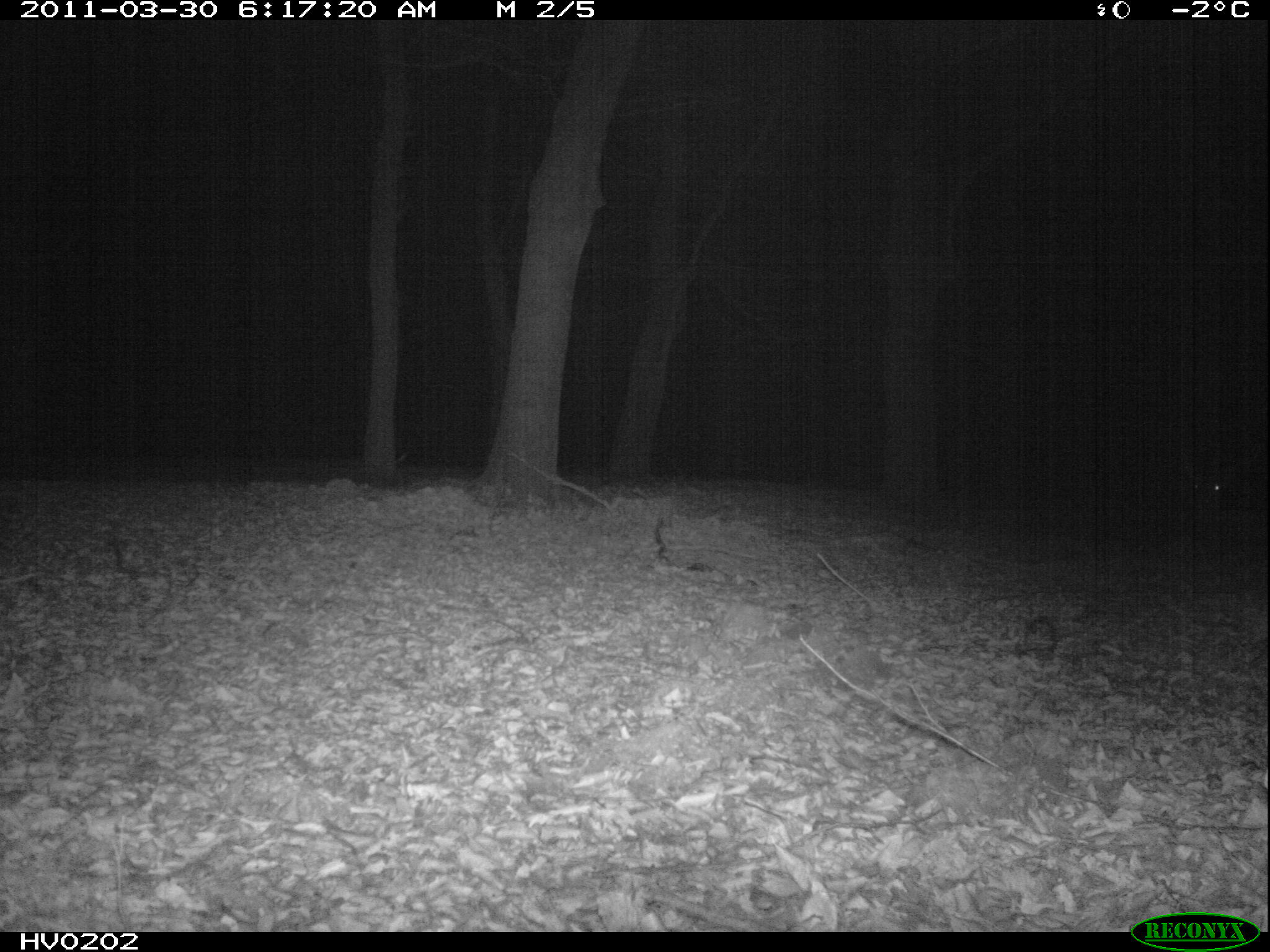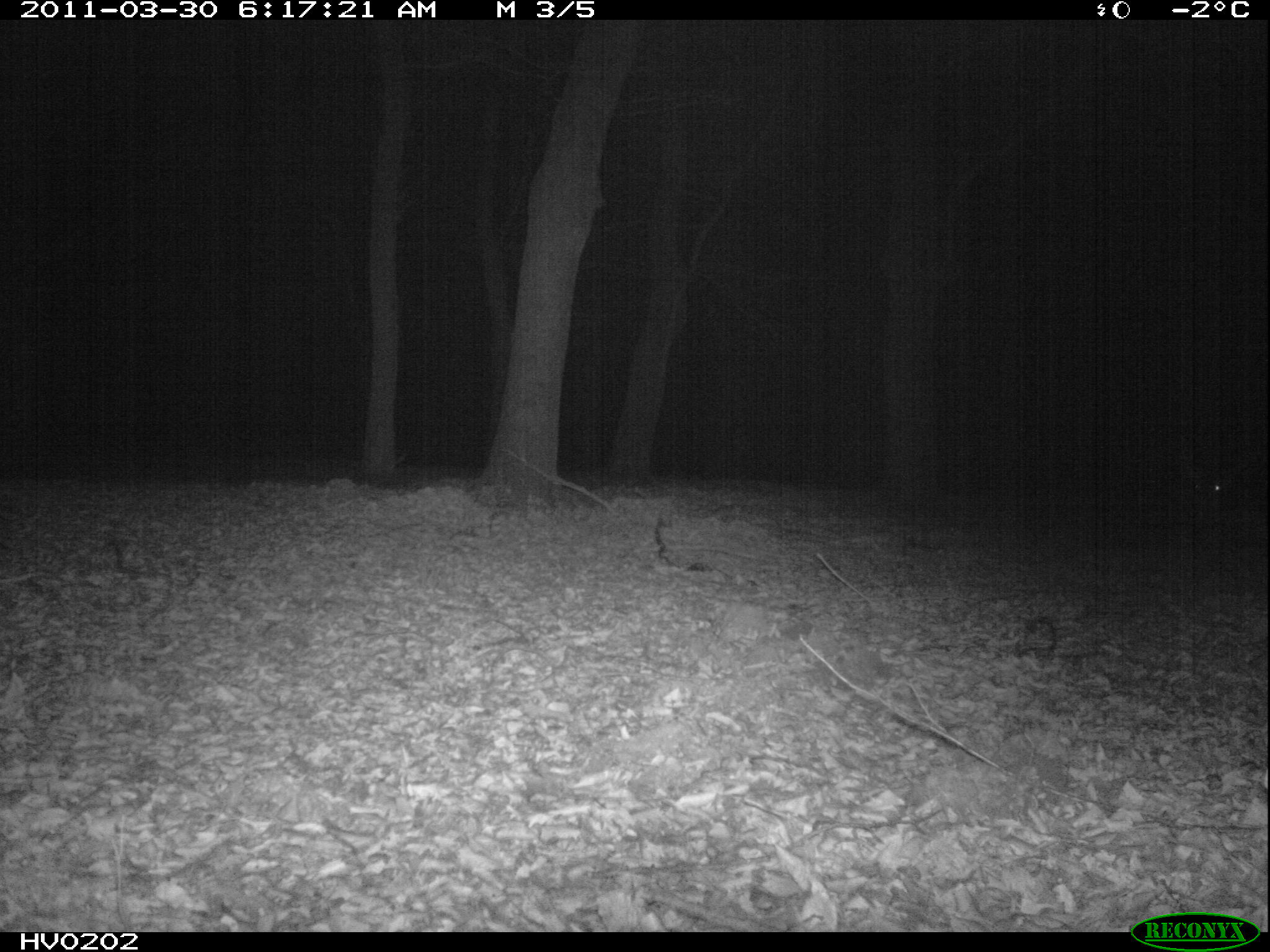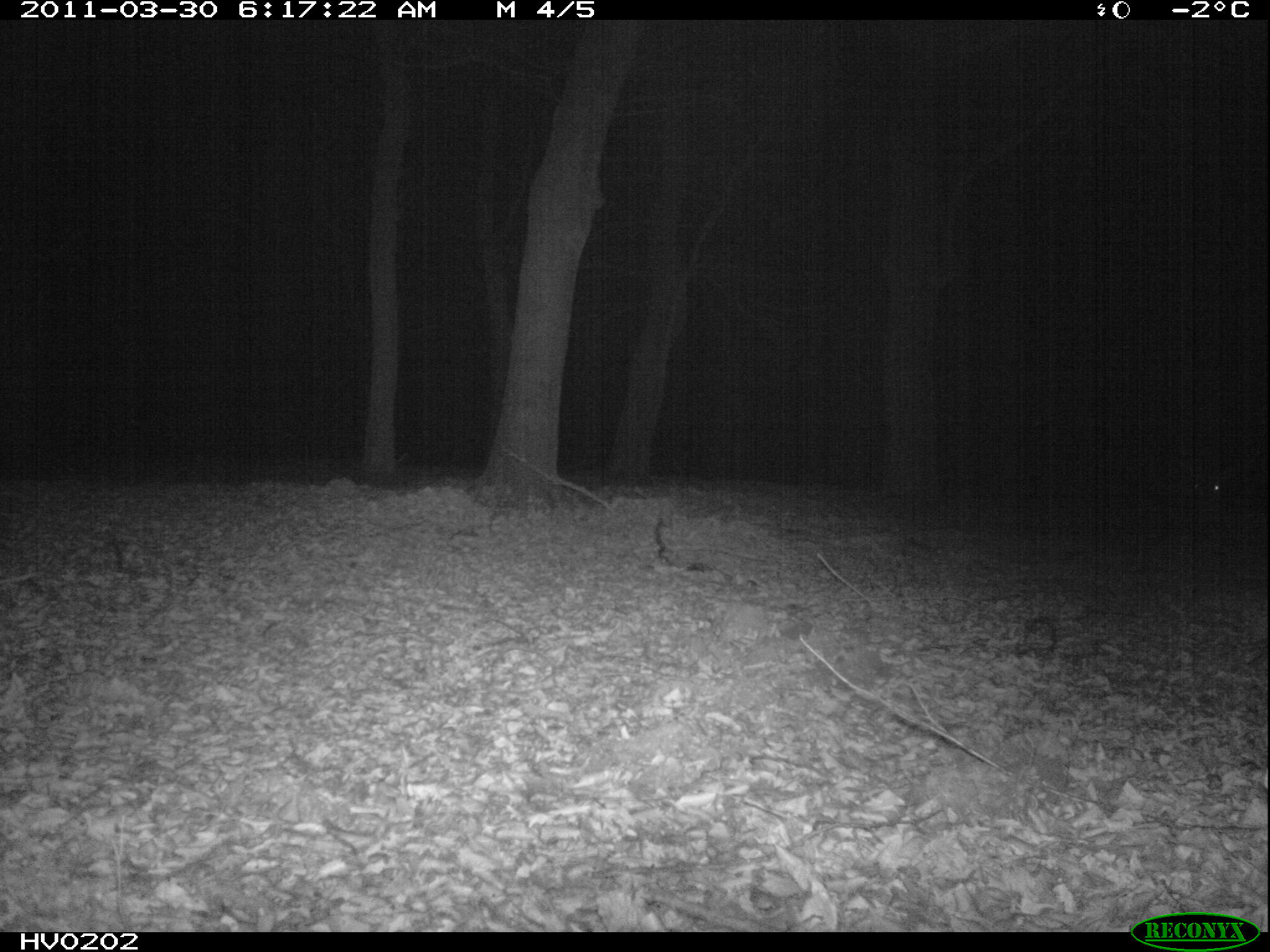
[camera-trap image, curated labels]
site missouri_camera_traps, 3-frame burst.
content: no animal present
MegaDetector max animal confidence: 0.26